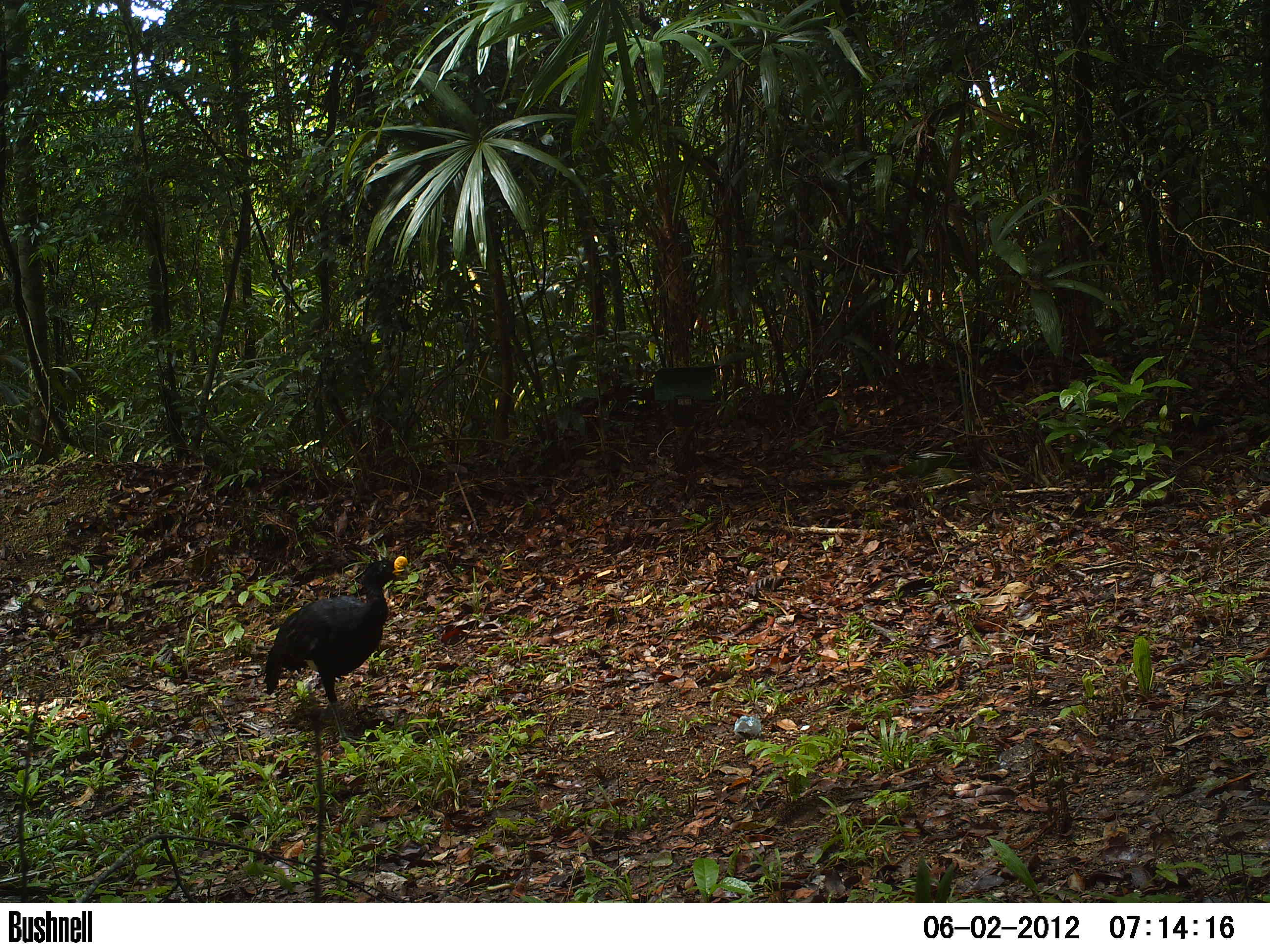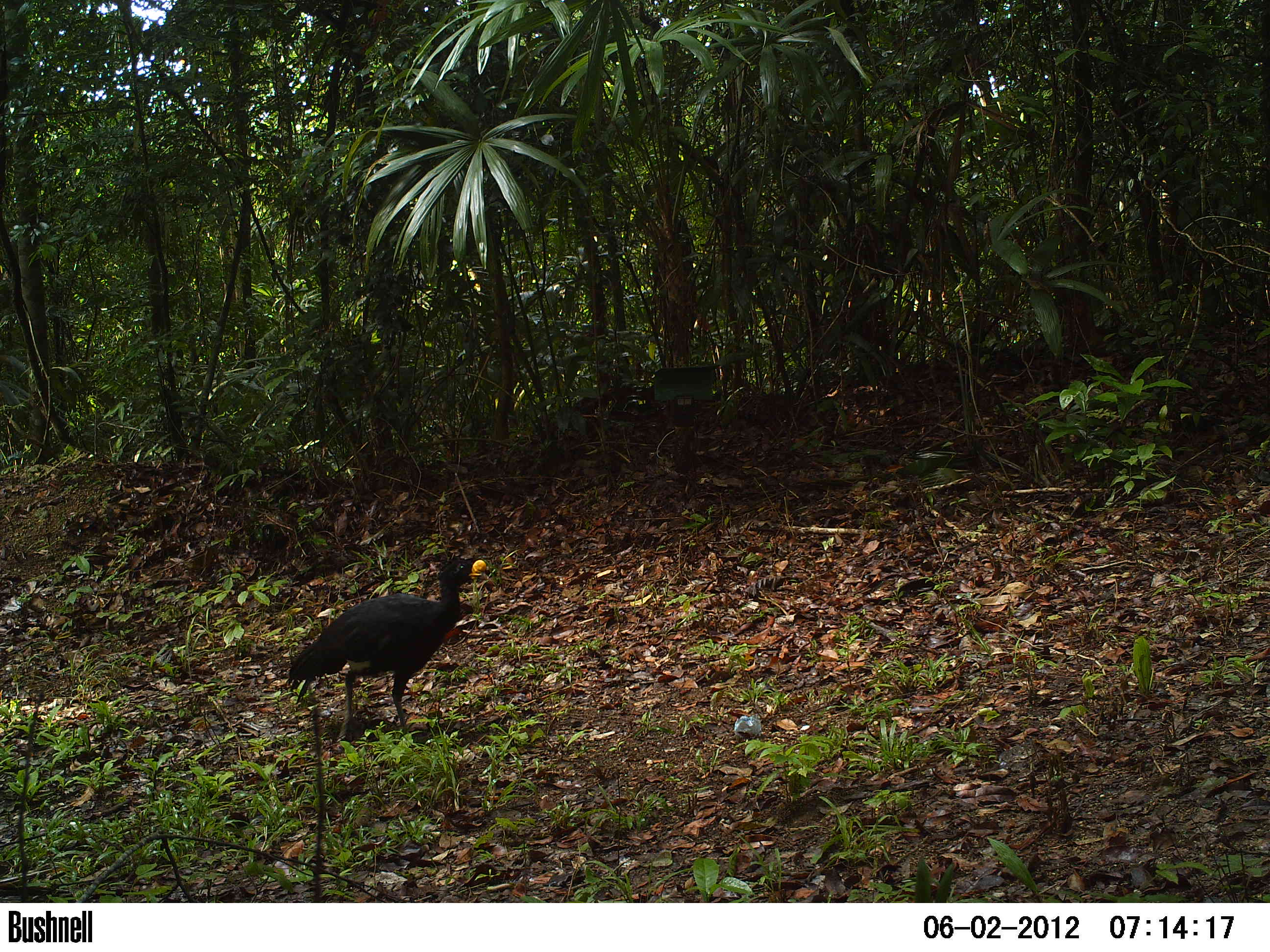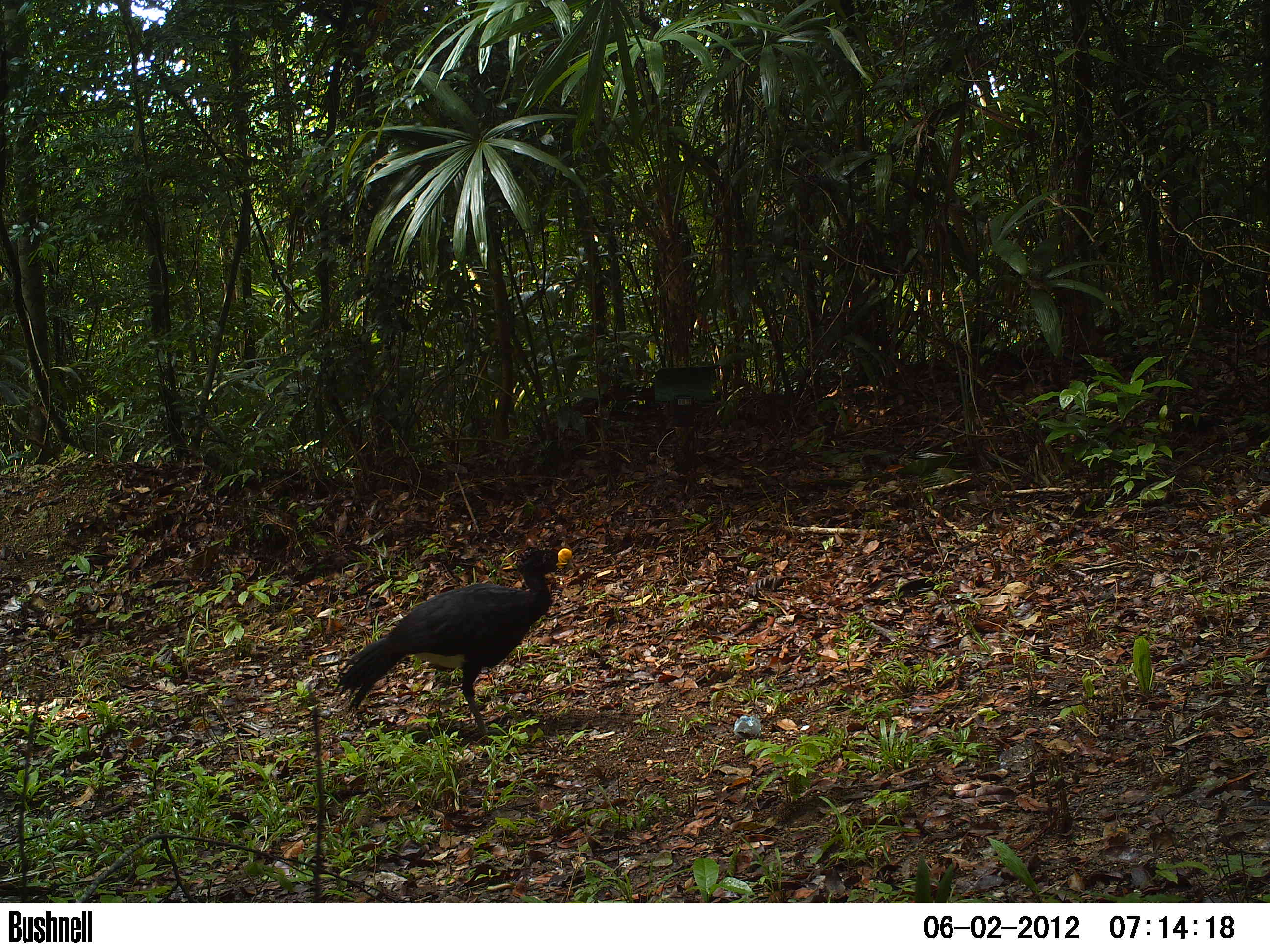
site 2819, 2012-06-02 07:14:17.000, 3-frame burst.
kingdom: Animalia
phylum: Chordata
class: Aves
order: Galliformes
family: Cracidae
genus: Crax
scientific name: Crax rubra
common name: great curassow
Crax rubra (great curassow), count 1, age adult, sex male.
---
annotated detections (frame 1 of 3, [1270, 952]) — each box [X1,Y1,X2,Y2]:
crax rubra: [261,556,409,743]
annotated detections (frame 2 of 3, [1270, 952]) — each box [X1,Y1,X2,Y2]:
crax rubra: [288,557,486,743]